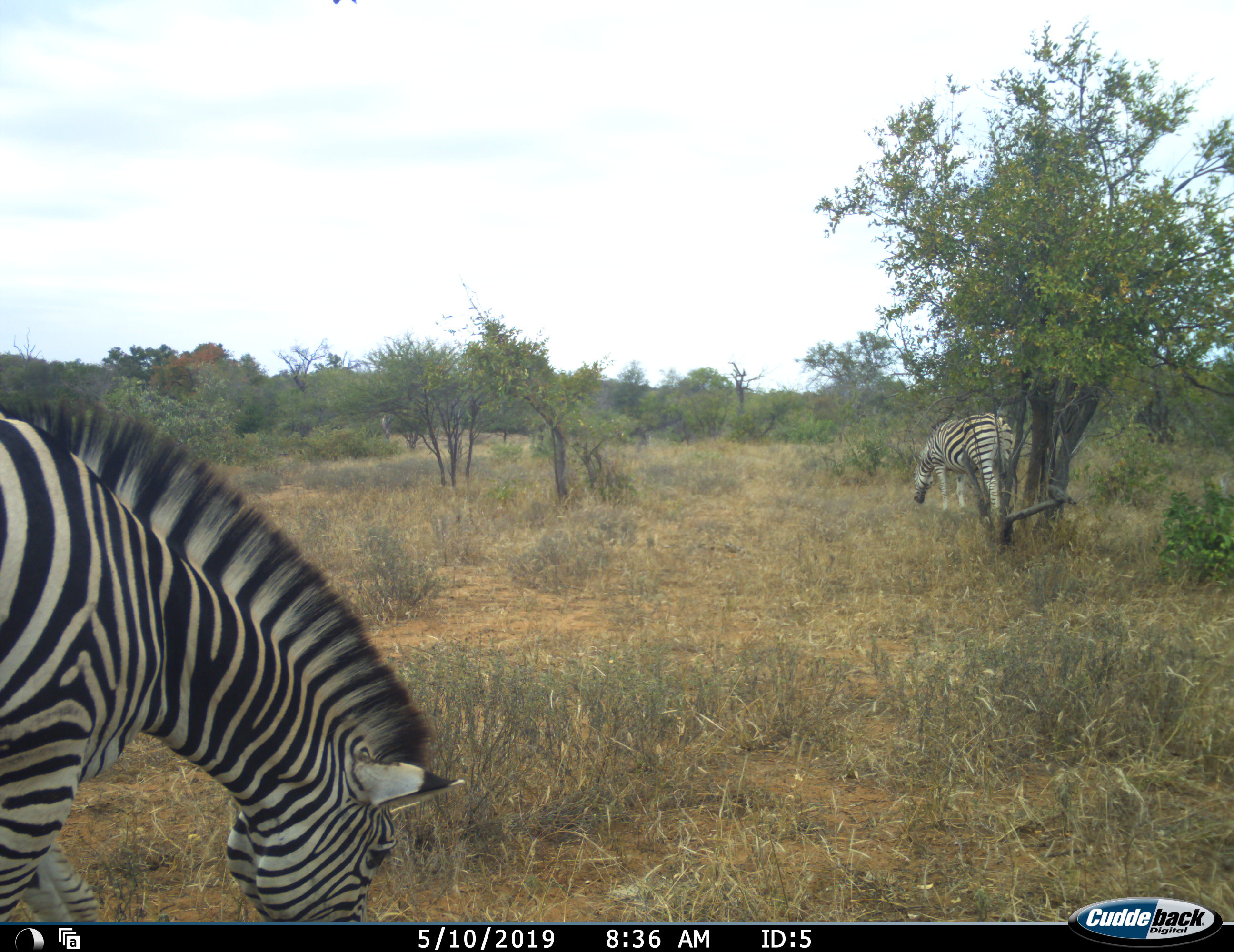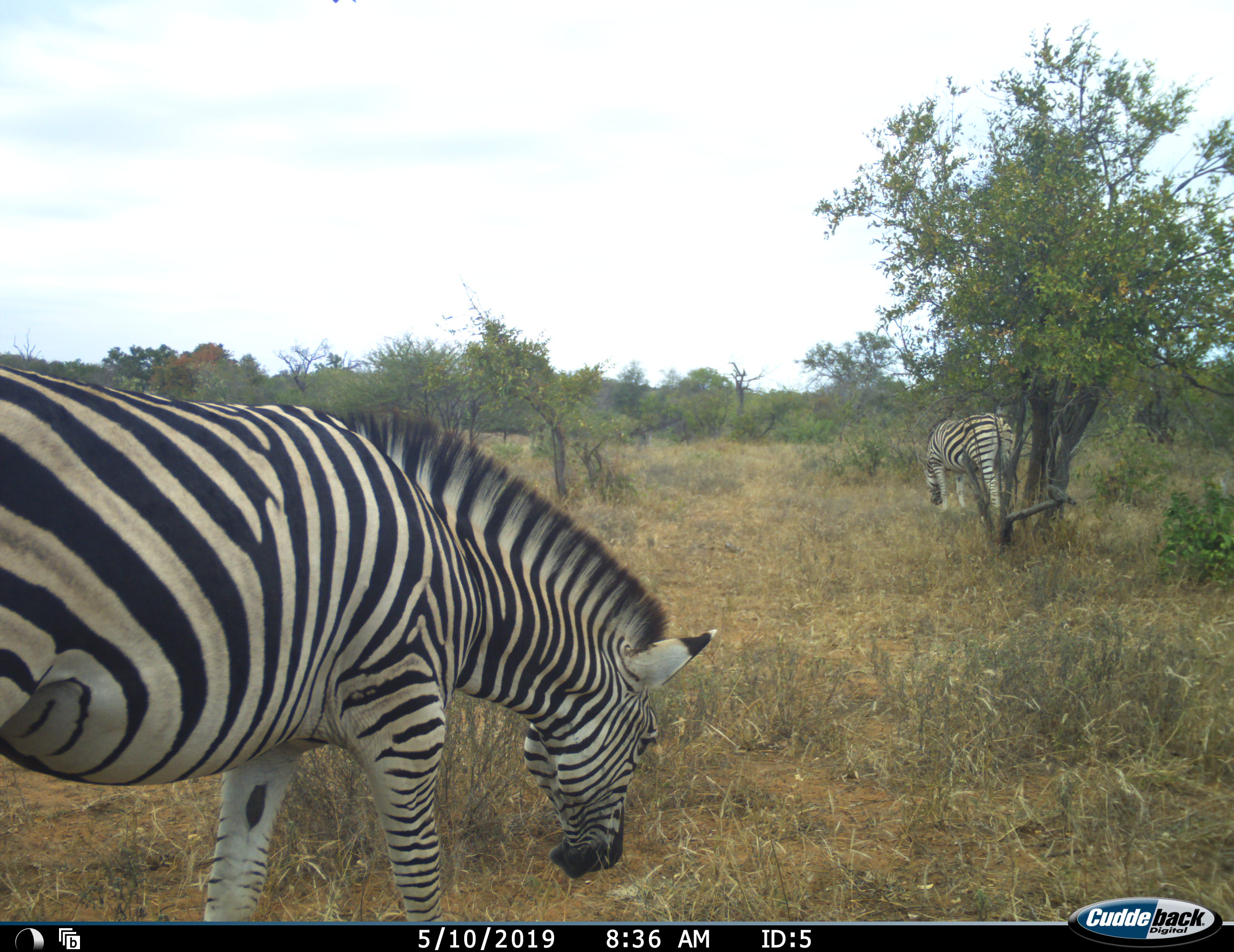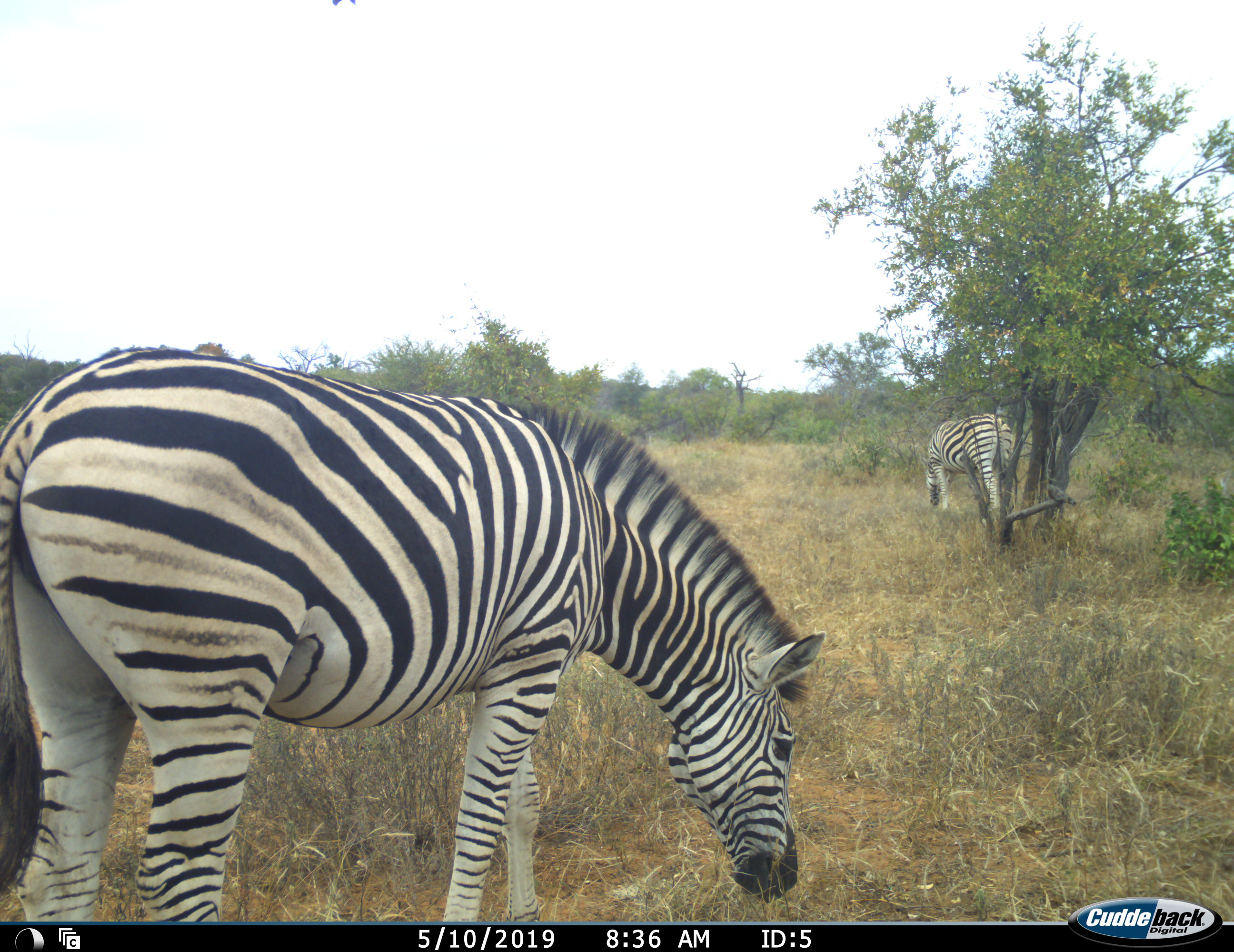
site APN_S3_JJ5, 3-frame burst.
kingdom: Animalia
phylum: Chordata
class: Mammalia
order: Perissodactyla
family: Equidae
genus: Equus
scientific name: Equus quagga burchellii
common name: burchell's zebra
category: zebraburchells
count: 2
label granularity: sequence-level